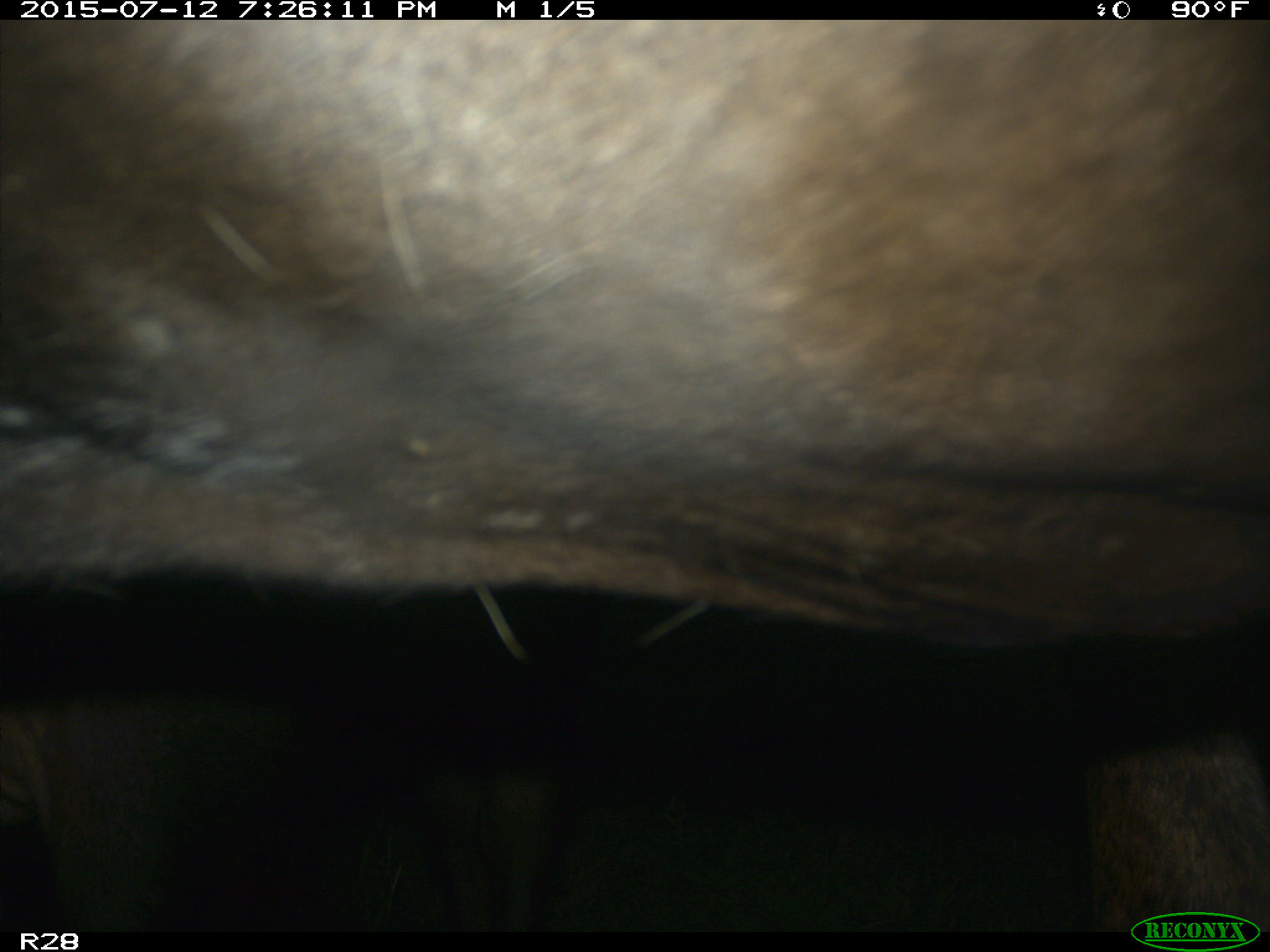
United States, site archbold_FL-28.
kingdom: Animalia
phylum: Chordata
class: Mammalia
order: Artiodactyla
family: Bovidae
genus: Bos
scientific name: Bos taurus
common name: domestic cow